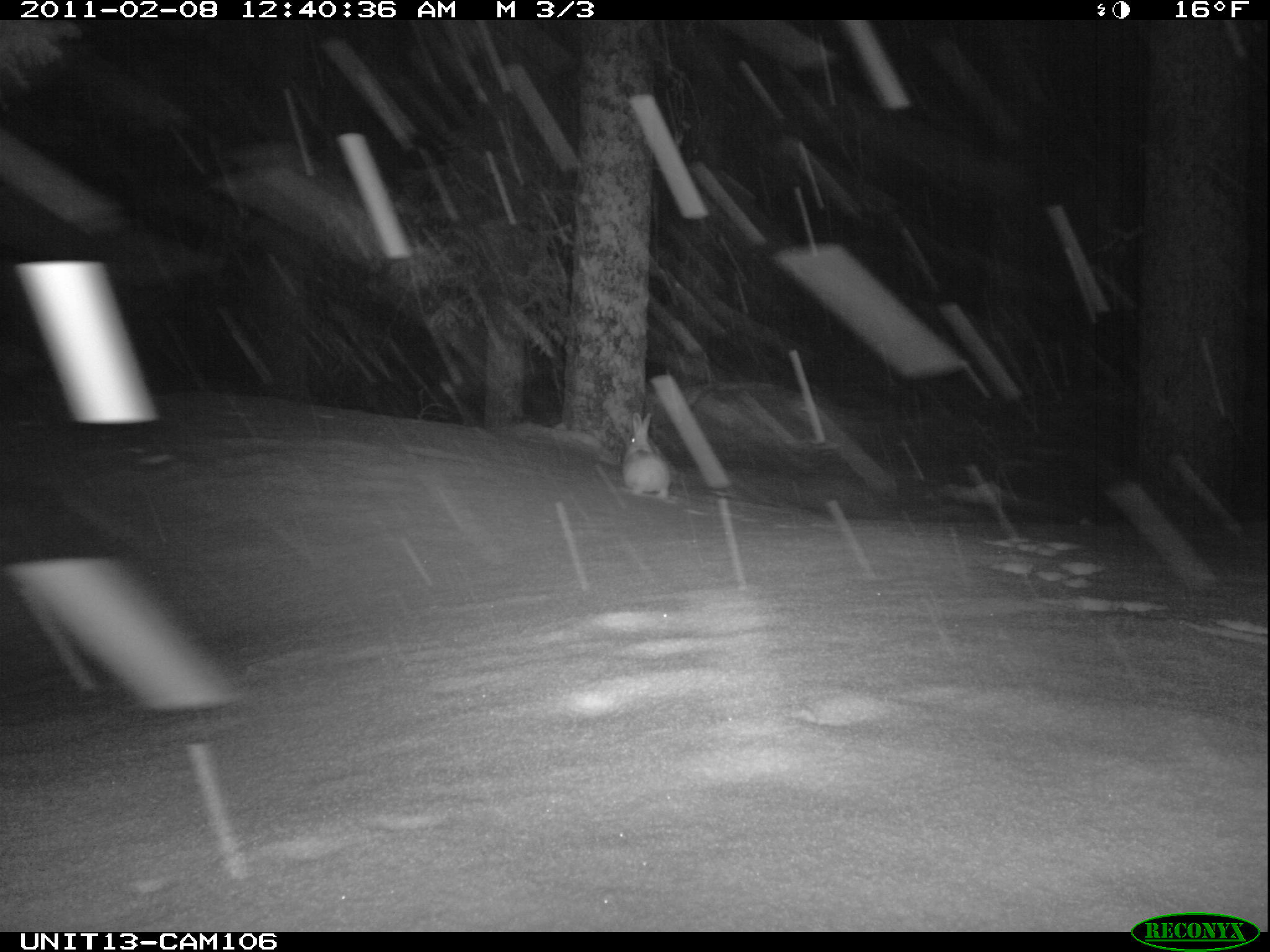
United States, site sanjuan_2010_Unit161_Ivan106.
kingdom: Animalia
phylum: Chordata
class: Mammalia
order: Lagomorpha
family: Leporidae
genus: Lepus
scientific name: Lepus americanus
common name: snowshoe hare